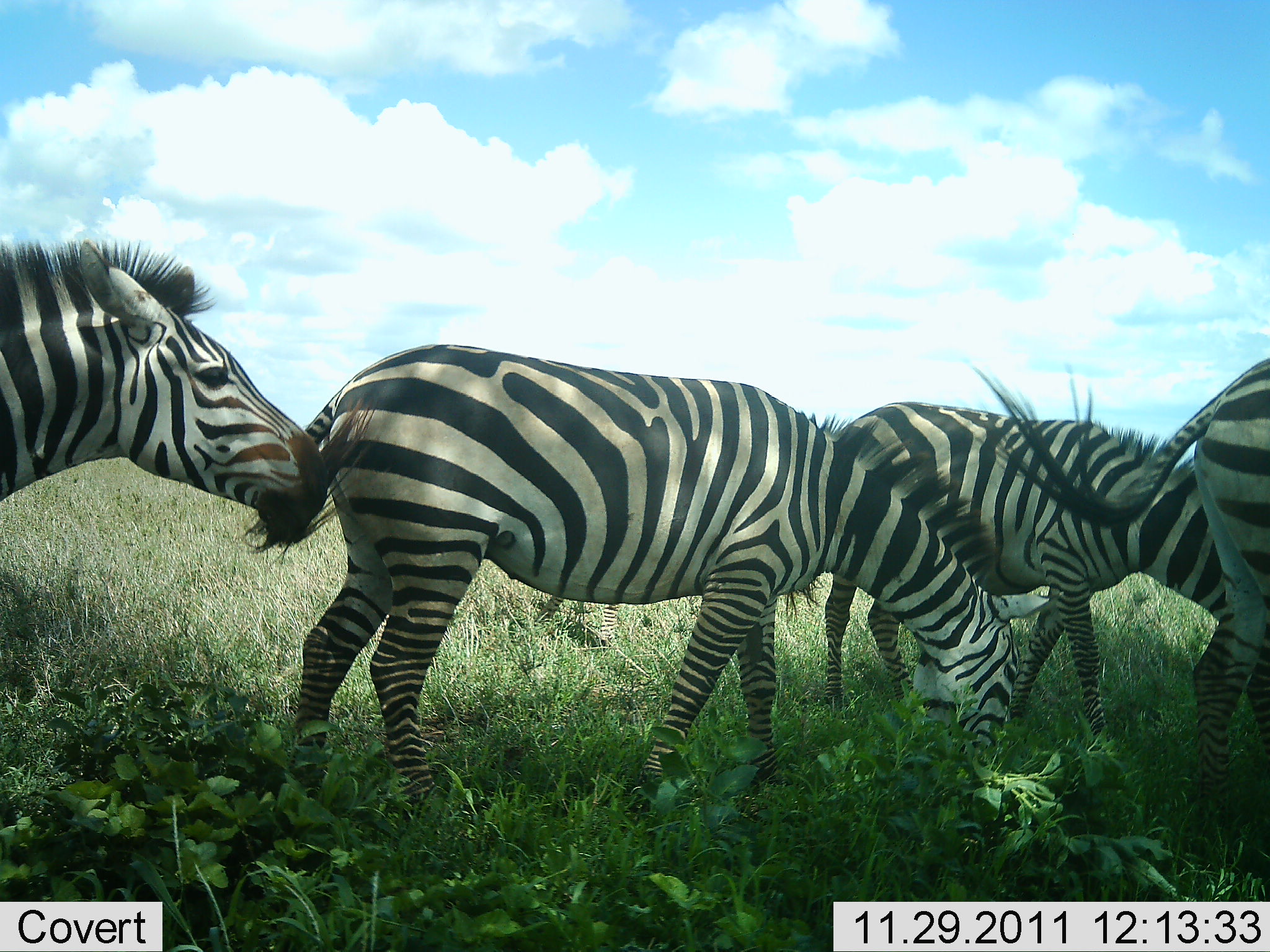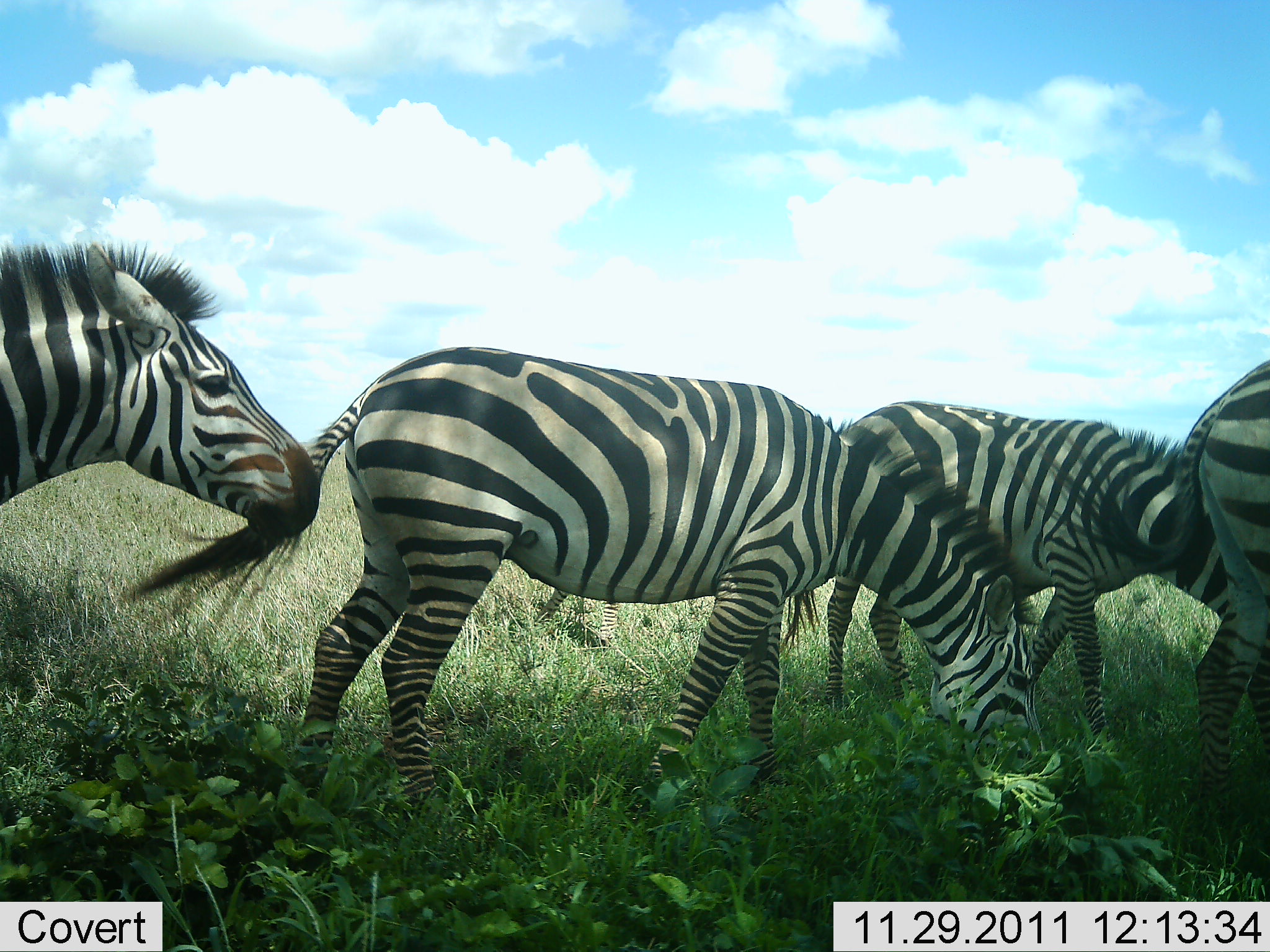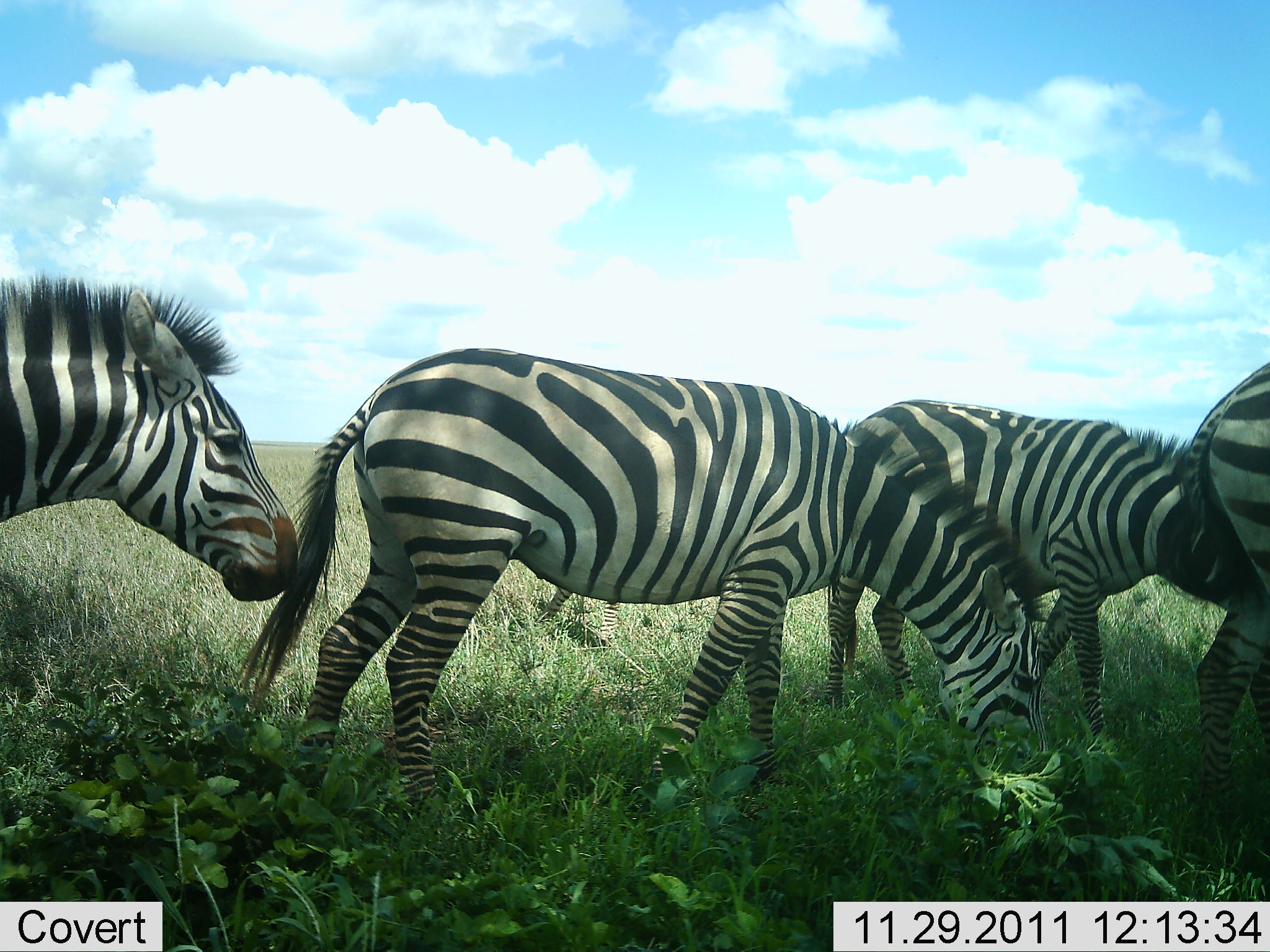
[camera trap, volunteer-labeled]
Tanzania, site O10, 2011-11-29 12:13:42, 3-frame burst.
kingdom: Animalia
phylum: Chordata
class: Mammalia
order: Perissodactyla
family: Equidae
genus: Equus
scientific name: Equus quagga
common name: plains zebra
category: zebra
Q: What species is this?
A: Zebra (plains zebra) (Equus quagga).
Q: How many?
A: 4.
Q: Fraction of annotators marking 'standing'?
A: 17%.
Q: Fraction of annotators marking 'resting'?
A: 0%.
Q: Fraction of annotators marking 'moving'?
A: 50%.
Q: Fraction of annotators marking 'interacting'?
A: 8%.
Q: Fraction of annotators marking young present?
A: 0%.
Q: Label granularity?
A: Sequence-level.